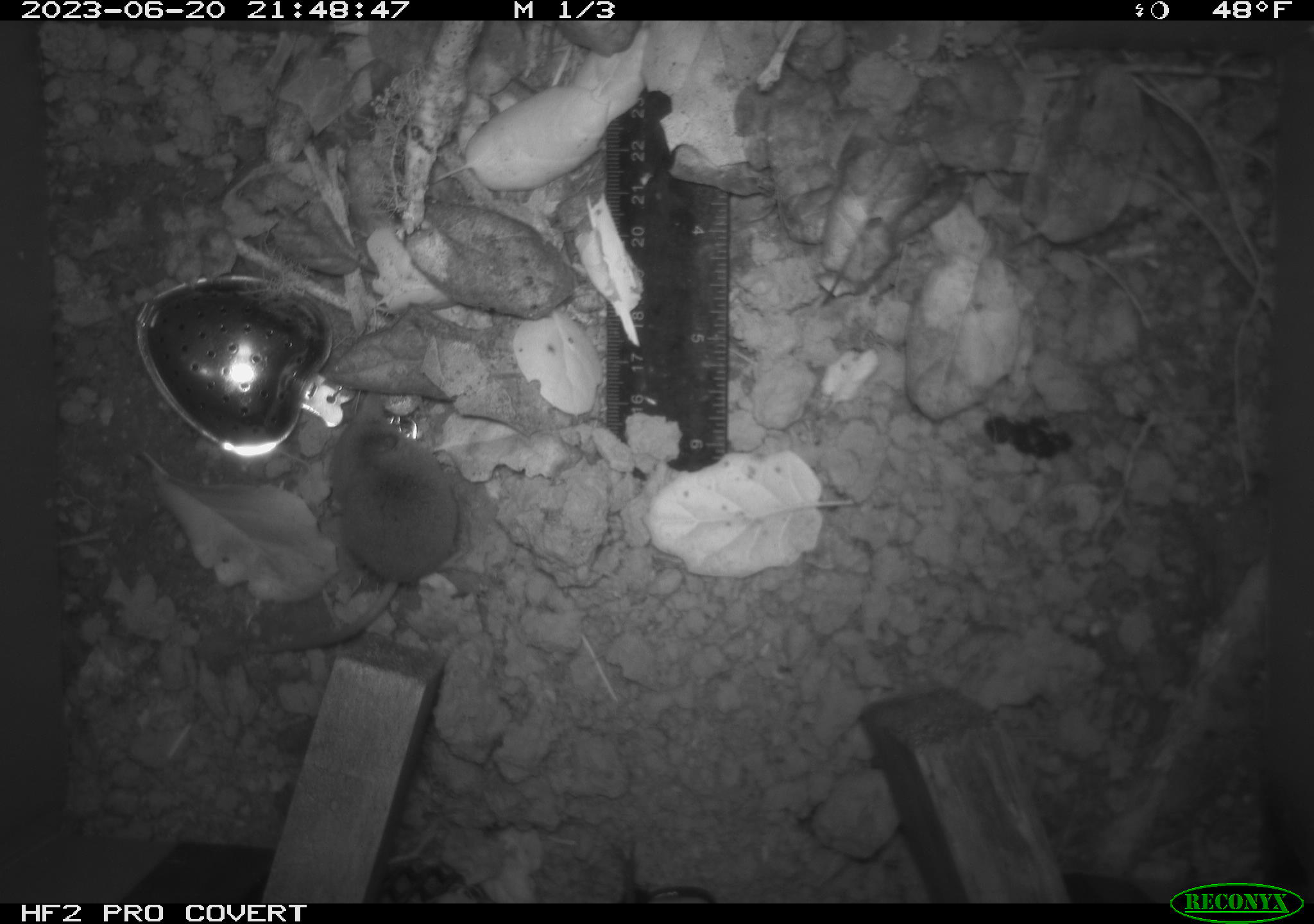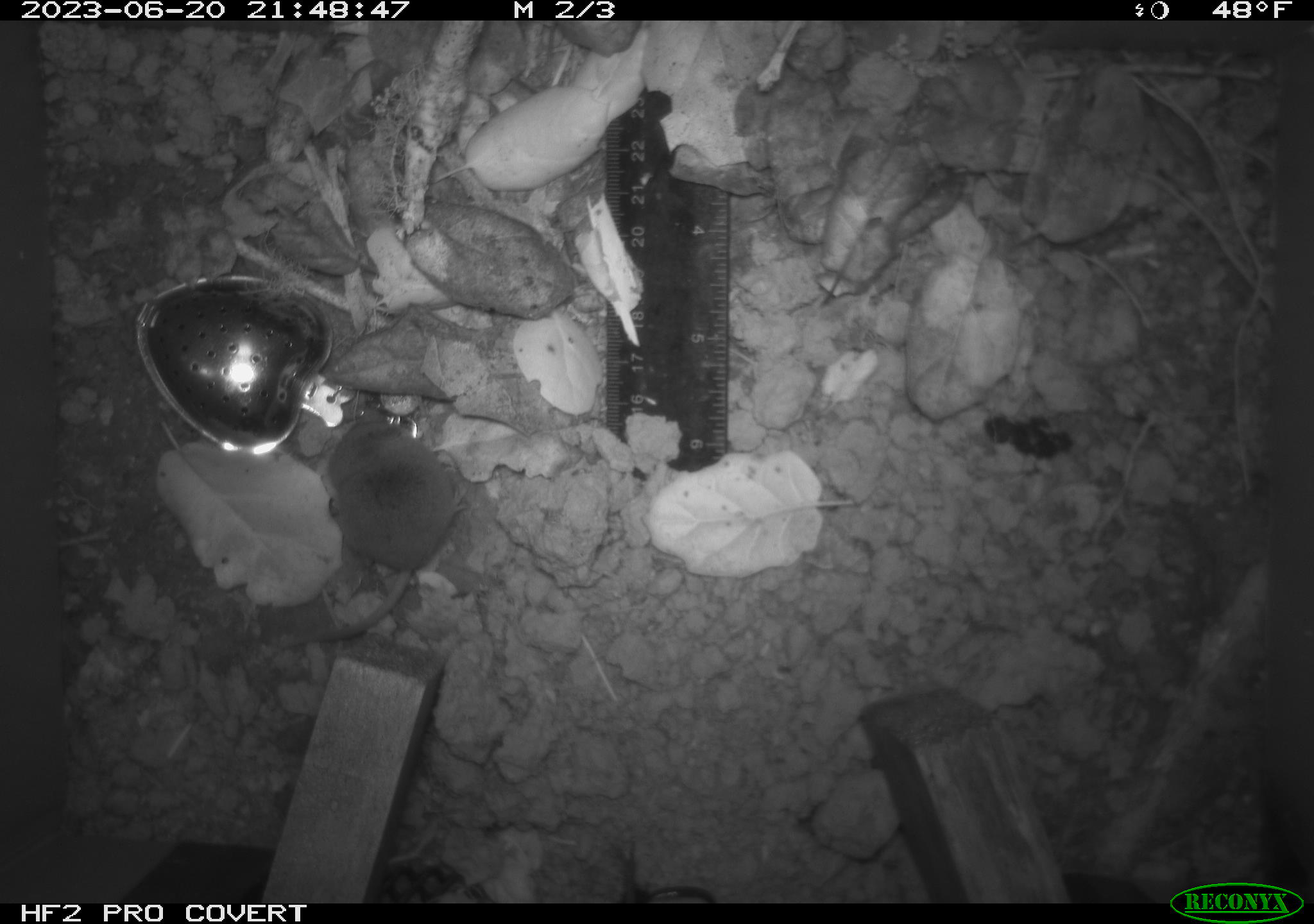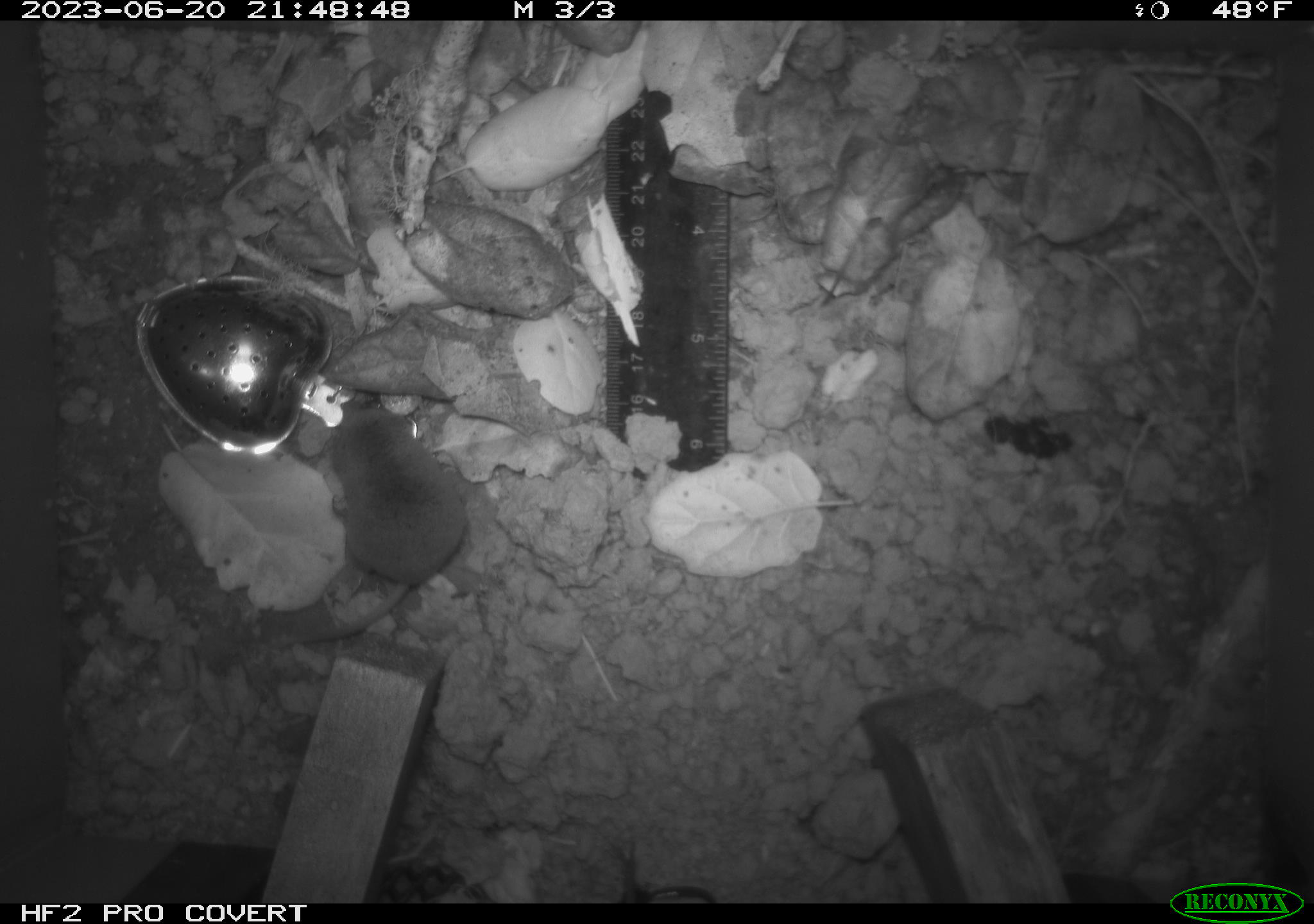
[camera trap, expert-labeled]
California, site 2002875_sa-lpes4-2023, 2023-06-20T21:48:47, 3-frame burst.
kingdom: Animalia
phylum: Chordata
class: Mammalia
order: Eulipotyphla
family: Soricidae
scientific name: Soricidae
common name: shrews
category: soricidae family